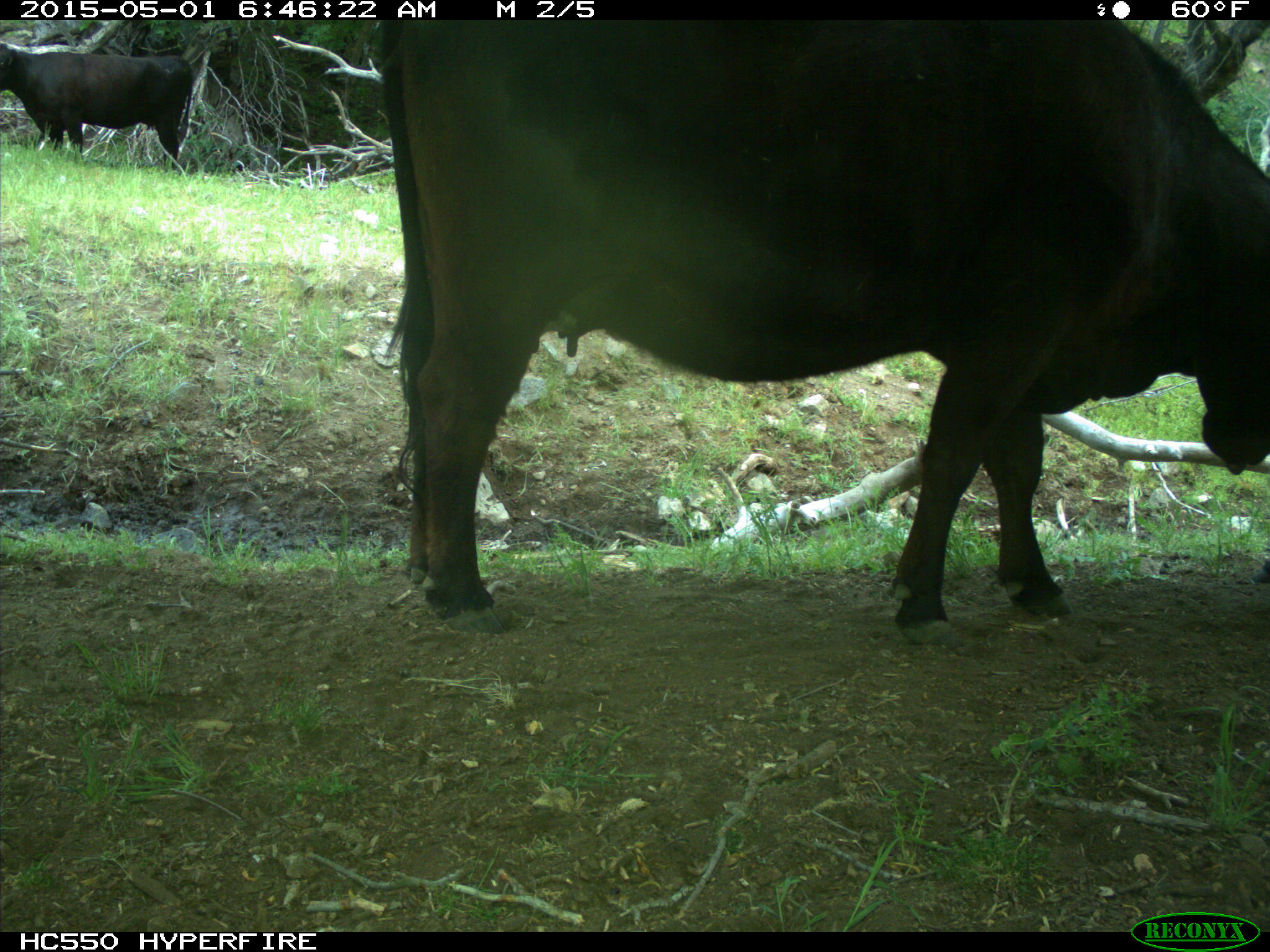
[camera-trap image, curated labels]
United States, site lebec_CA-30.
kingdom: Animalia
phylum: Chordata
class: Mammalia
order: Artiodactyla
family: Bovidae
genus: Bos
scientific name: Bos taurus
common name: domestic cow